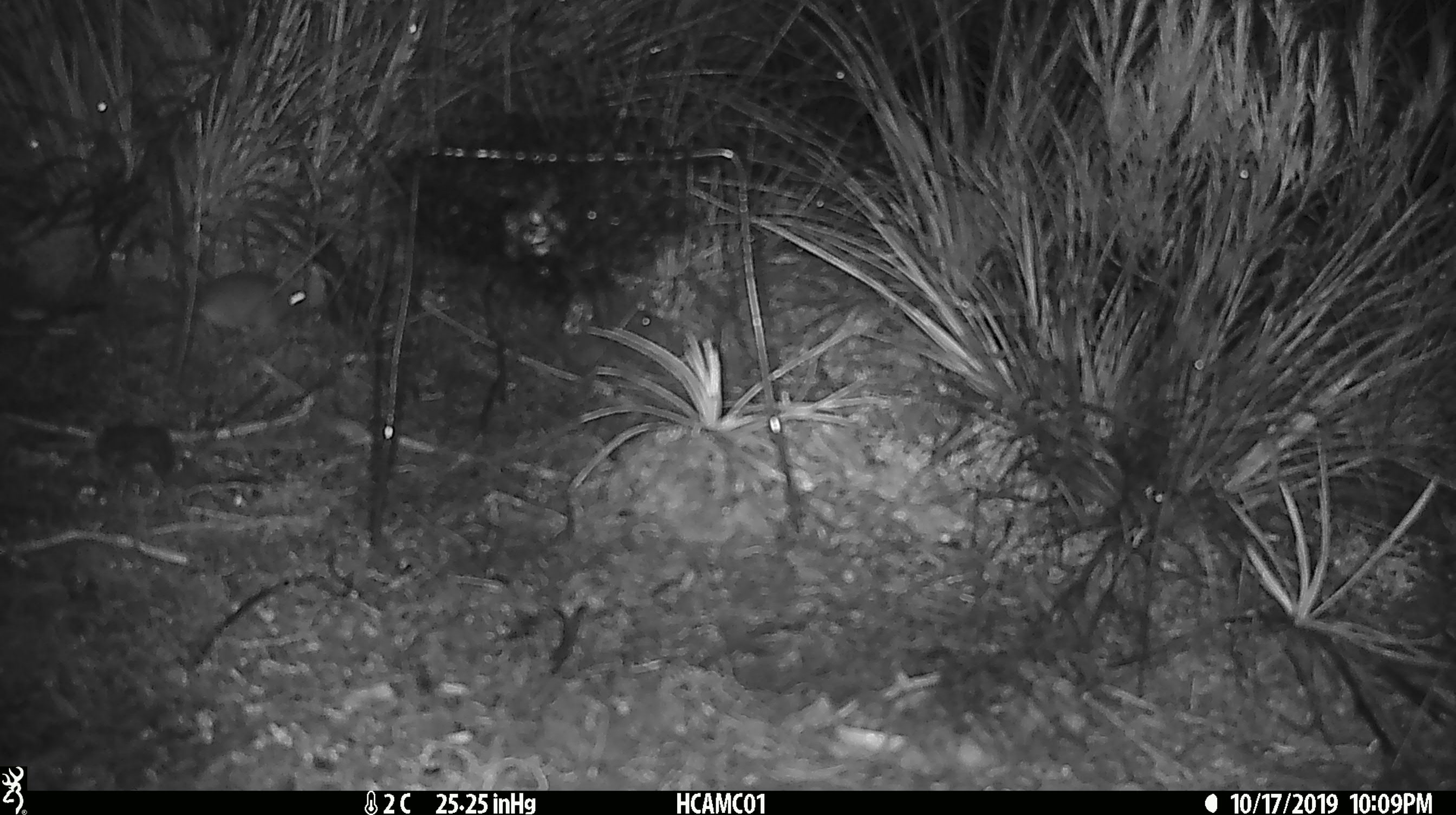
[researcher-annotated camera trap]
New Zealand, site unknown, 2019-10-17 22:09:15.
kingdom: Animalia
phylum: Chordata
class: Mammalia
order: Rodentia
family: Muridae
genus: Mus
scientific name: Mus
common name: mouse